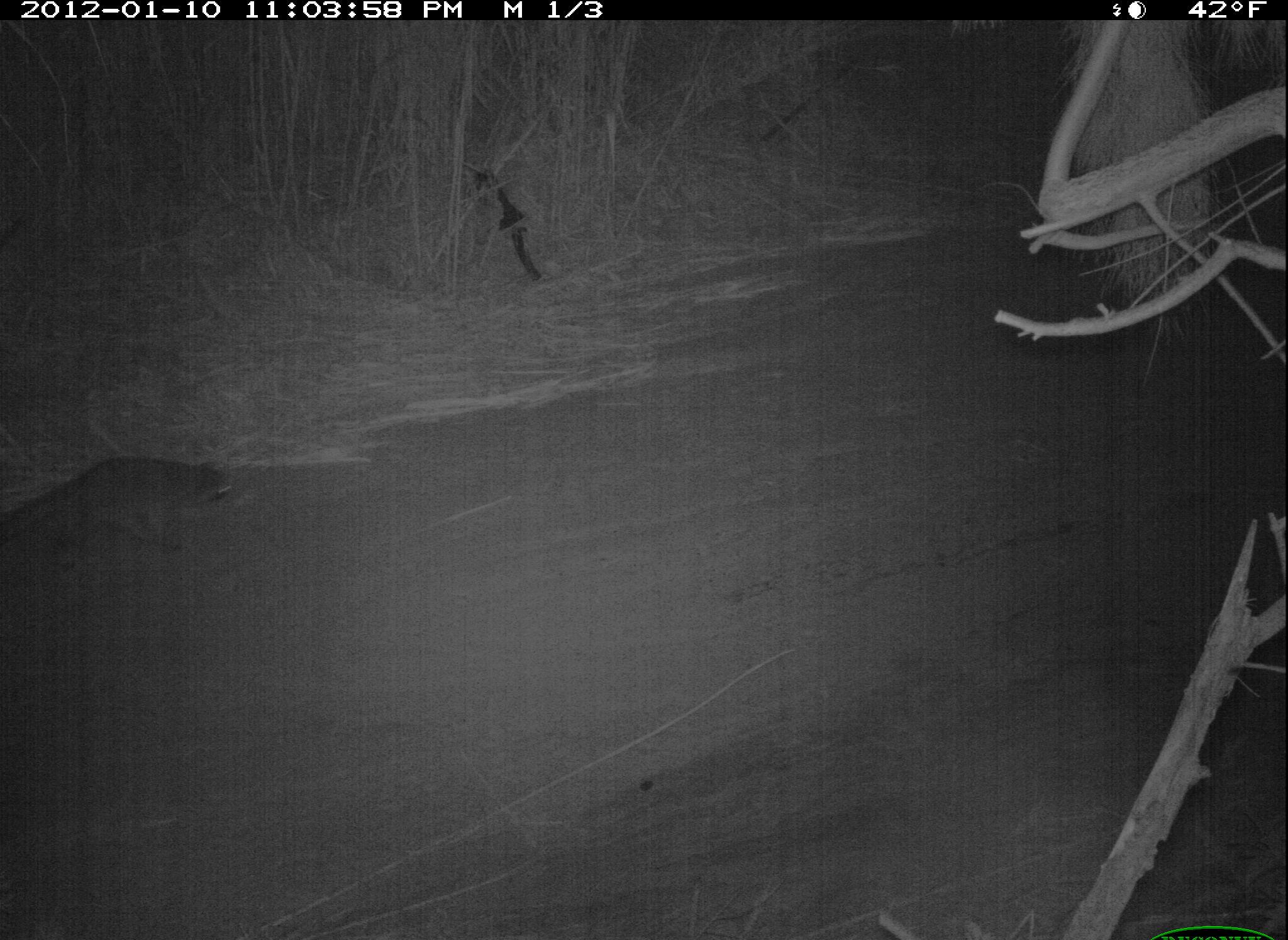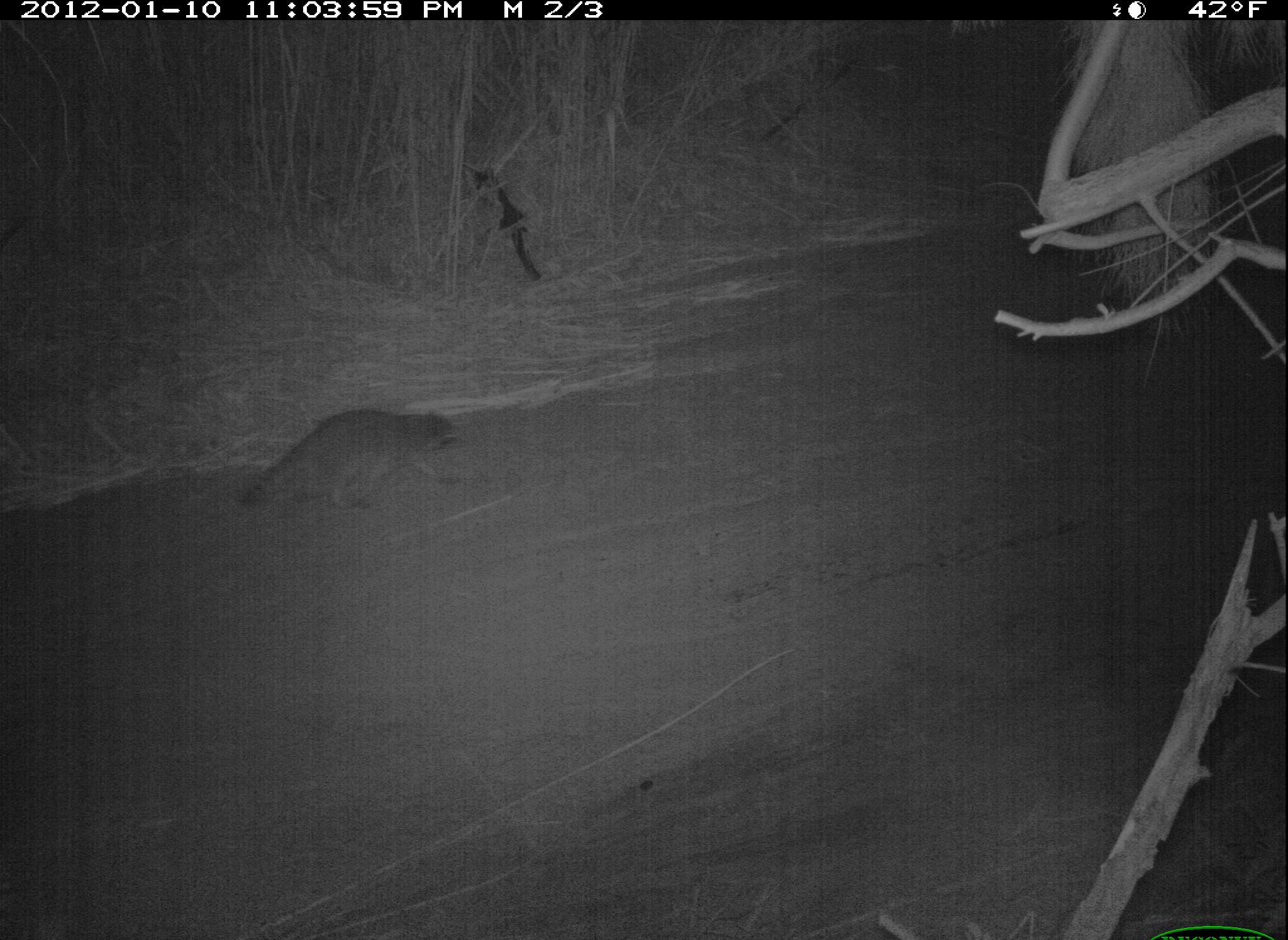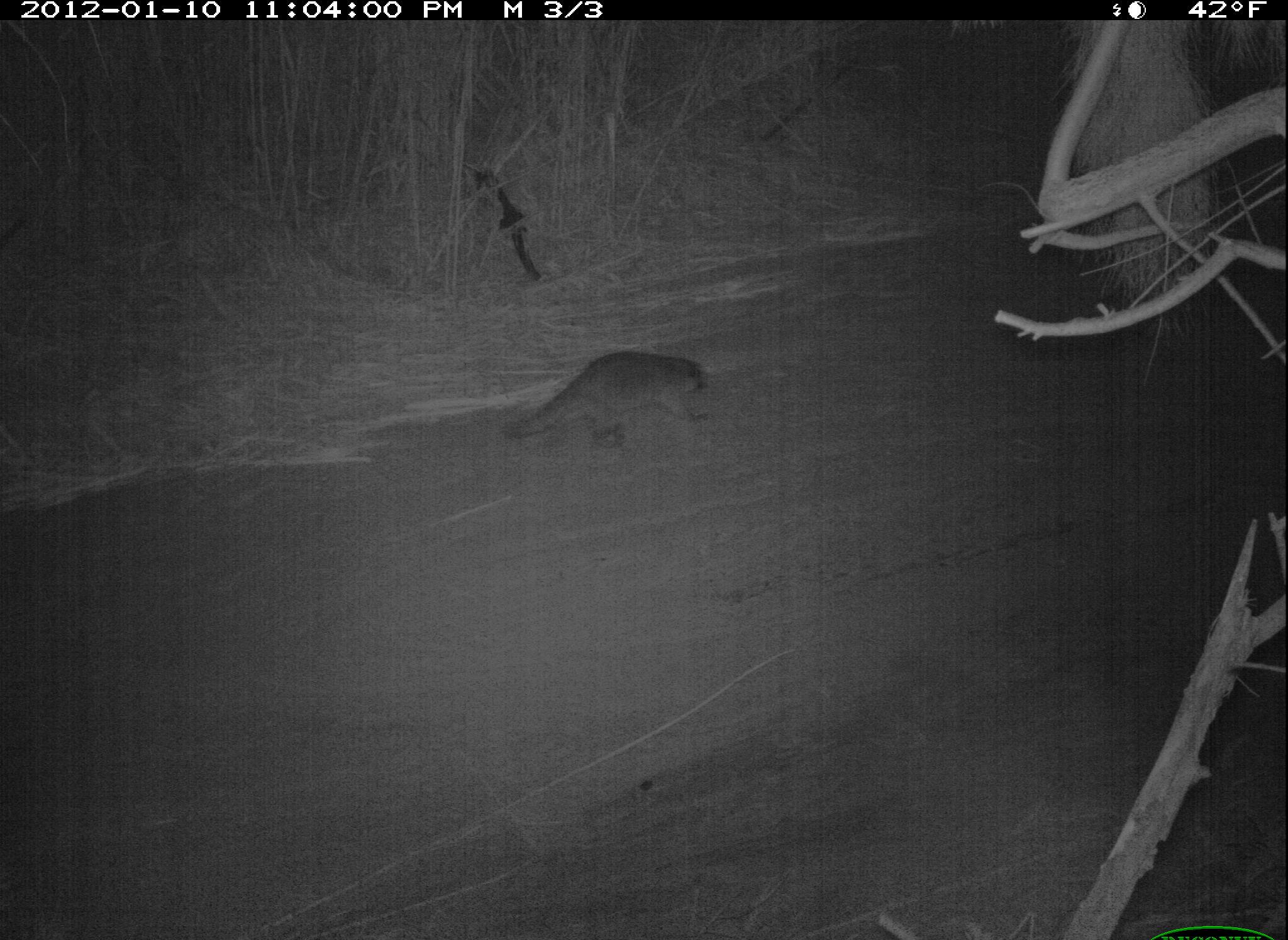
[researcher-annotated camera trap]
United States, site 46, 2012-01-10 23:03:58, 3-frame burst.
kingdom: Animalia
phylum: Chordata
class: Mammalia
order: Carnivora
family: Procyonidae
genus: Procyon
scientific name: Procyon lotor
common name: raccoon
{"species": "raccoon (Procyon lotor)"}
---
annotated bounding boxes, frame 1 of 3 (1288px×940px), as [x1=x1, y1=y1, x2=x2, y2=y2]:
raccoon: [x1=24, y1=449, x2=246, y2=580]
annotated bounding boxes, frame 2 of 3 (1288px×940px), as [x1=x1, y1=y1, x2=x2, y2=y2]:
raccoon: [x1=227, y1=395, x2=478, y2=527]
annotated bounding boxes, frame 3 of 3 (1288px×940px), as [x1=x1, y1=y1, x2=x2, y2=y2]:
raccoon: [x1=501, y1=348, x2=724, y2=472]